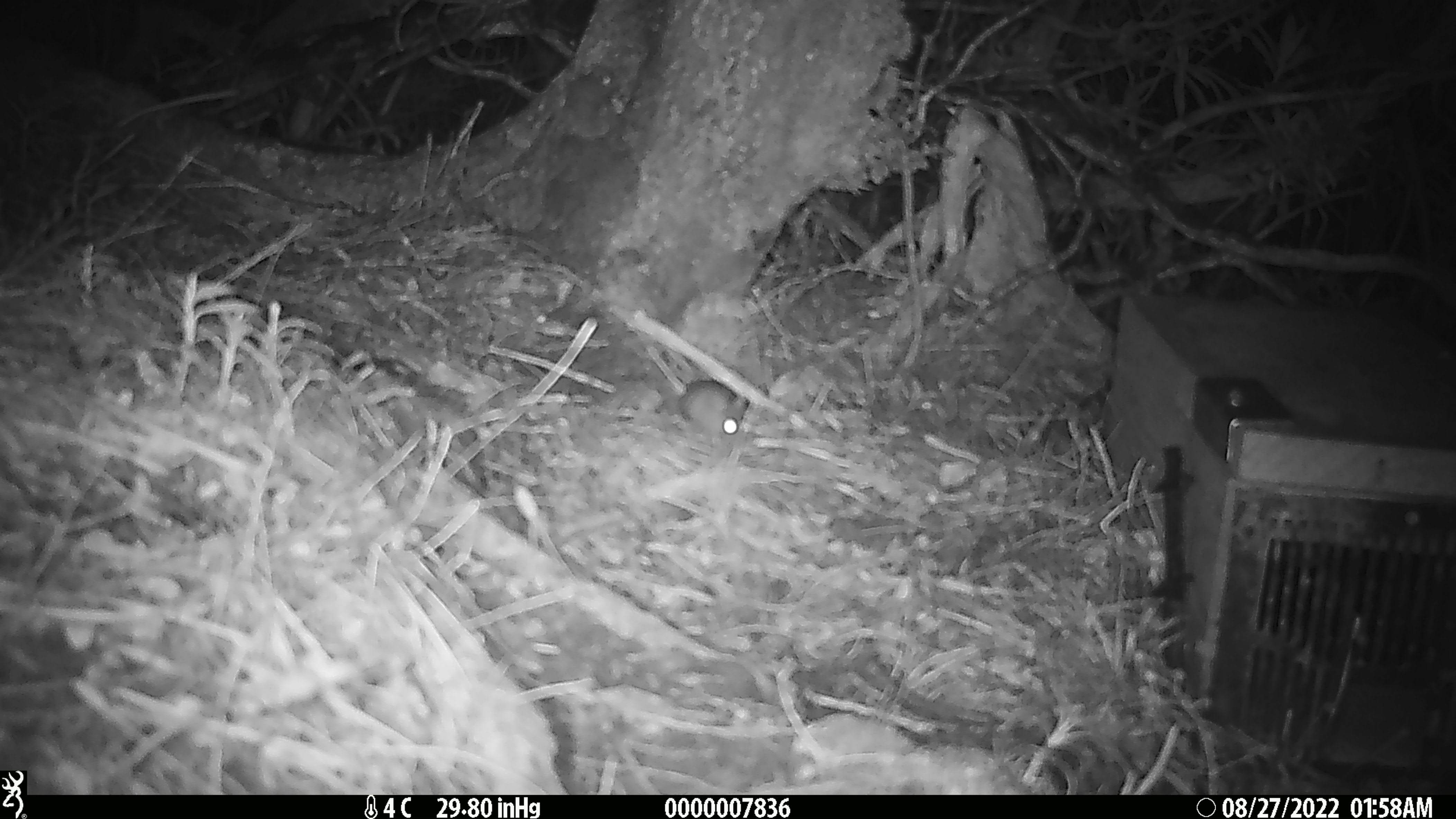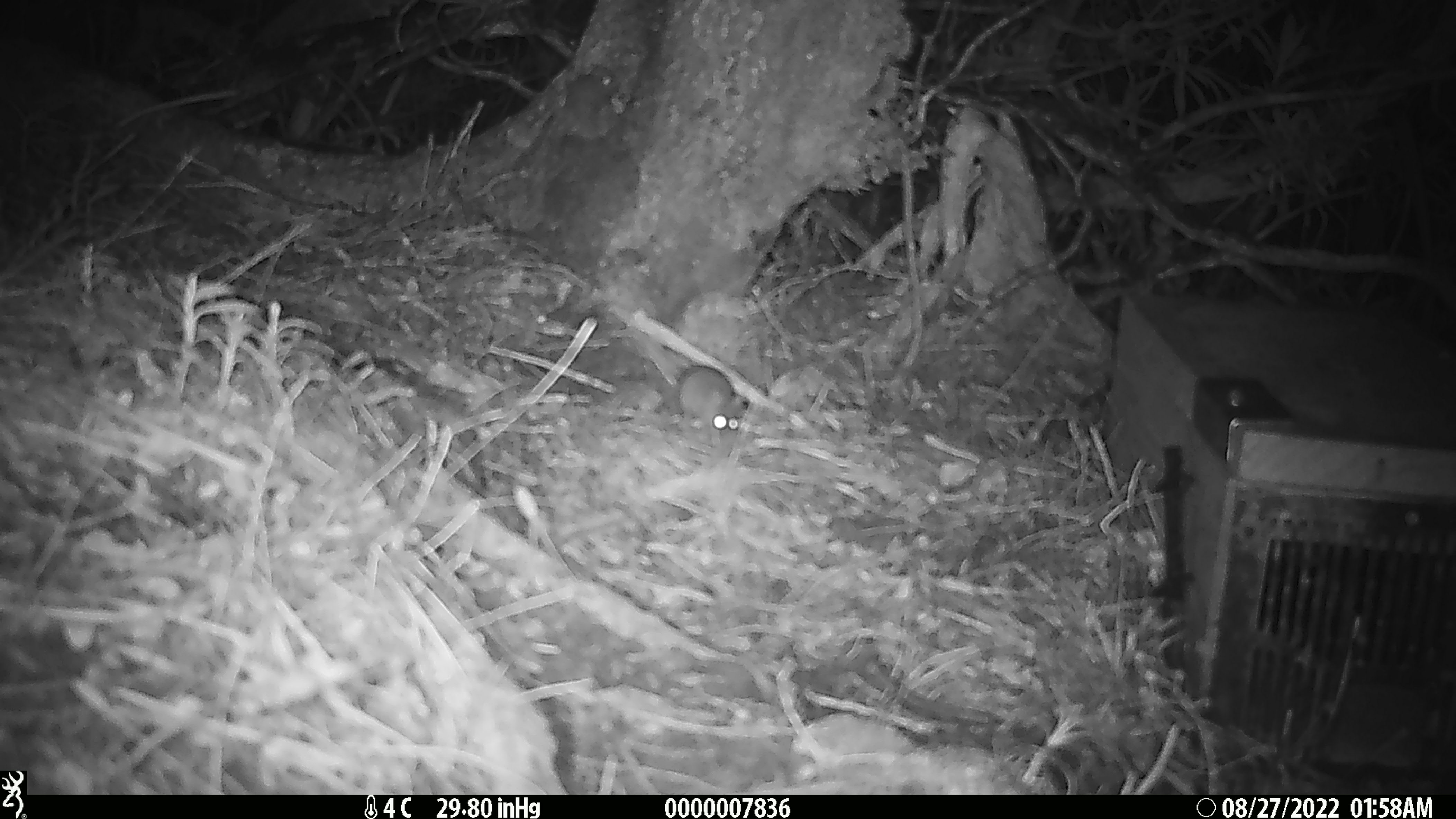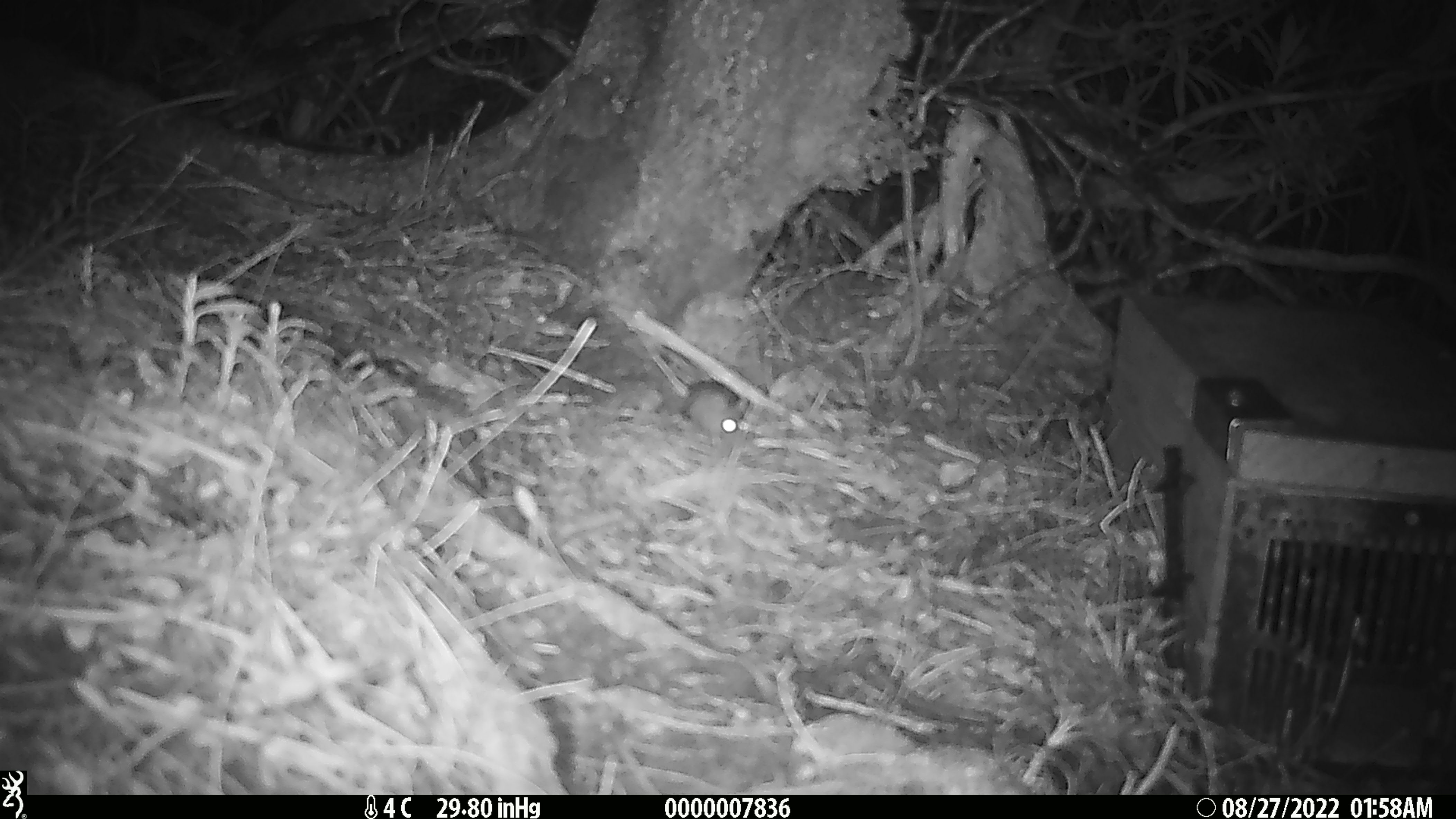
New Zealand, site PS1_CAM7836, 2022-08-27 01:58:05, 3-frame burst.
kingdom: Animalia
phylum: Chordata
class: Mammalia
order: Rodentia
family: Muridae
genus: Mus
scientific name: Mus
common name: mouse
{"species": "mouse (Mus)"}